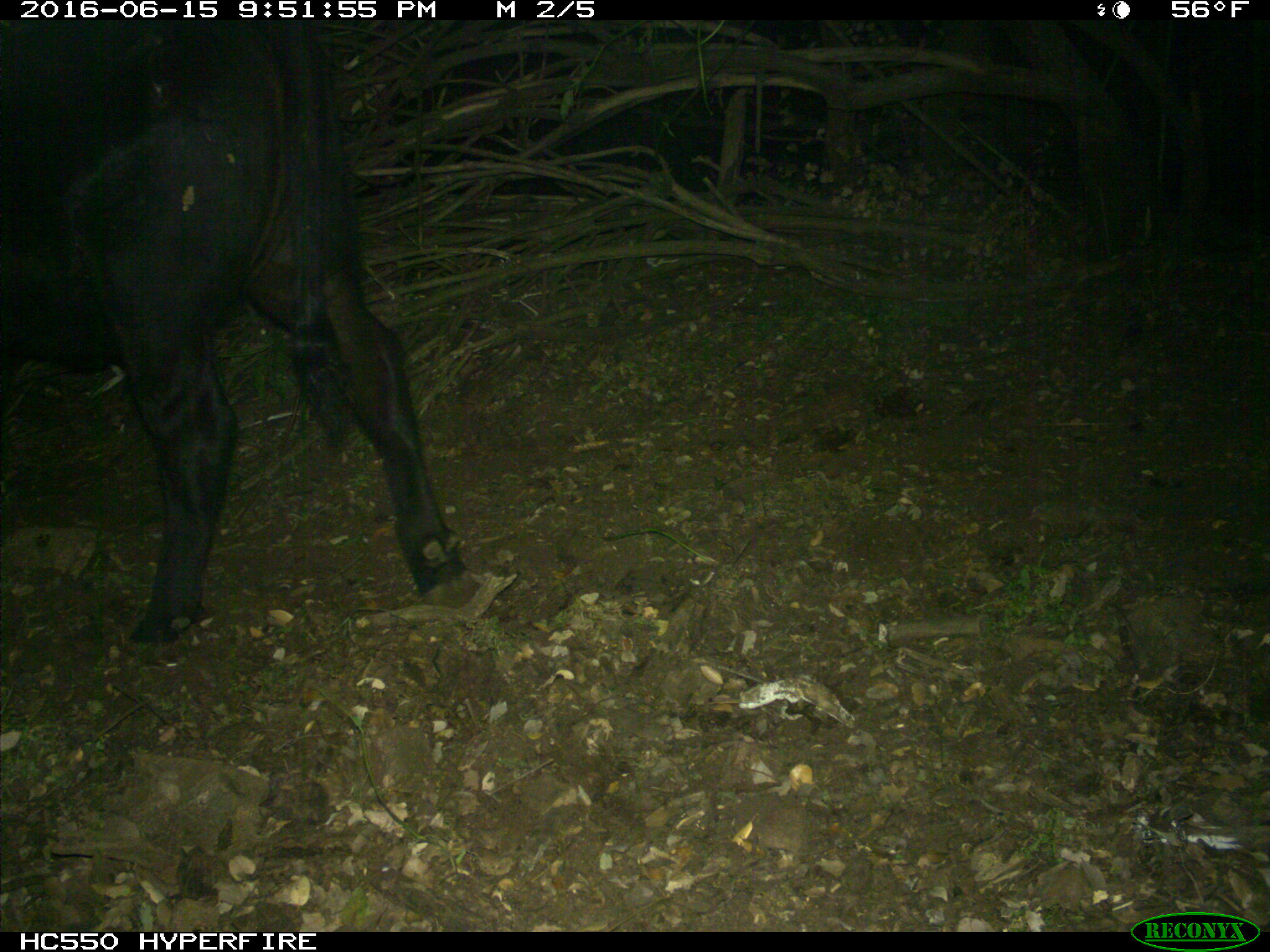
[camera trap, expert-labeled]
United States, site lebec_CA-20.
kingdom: Animalia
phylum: Chordata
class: Mammalia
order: Artiodactyla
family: Bovidae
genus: Bos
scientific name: Bos taurus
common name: domestic cow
Bos taurus (domestic cow).